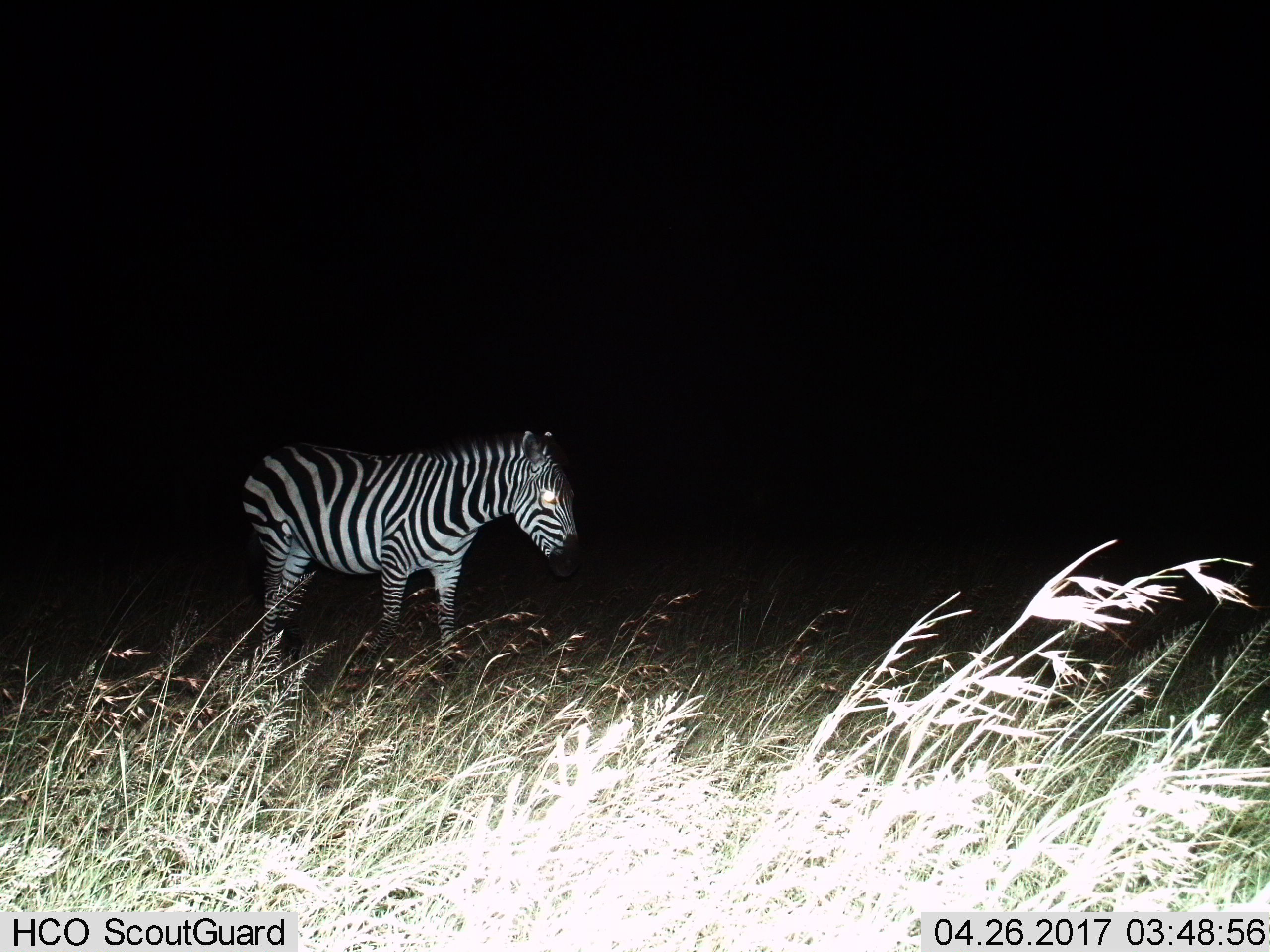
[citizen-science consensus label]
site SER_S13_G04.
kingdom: Animalia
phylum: Chordata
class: Mammalia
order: Perissodactyla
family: Equidae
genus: Equus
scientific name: Equus quagga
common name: plains zebra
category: zebraplains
Zebraplains (plains zebra) (Equus quagga), count 1. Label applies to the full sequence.